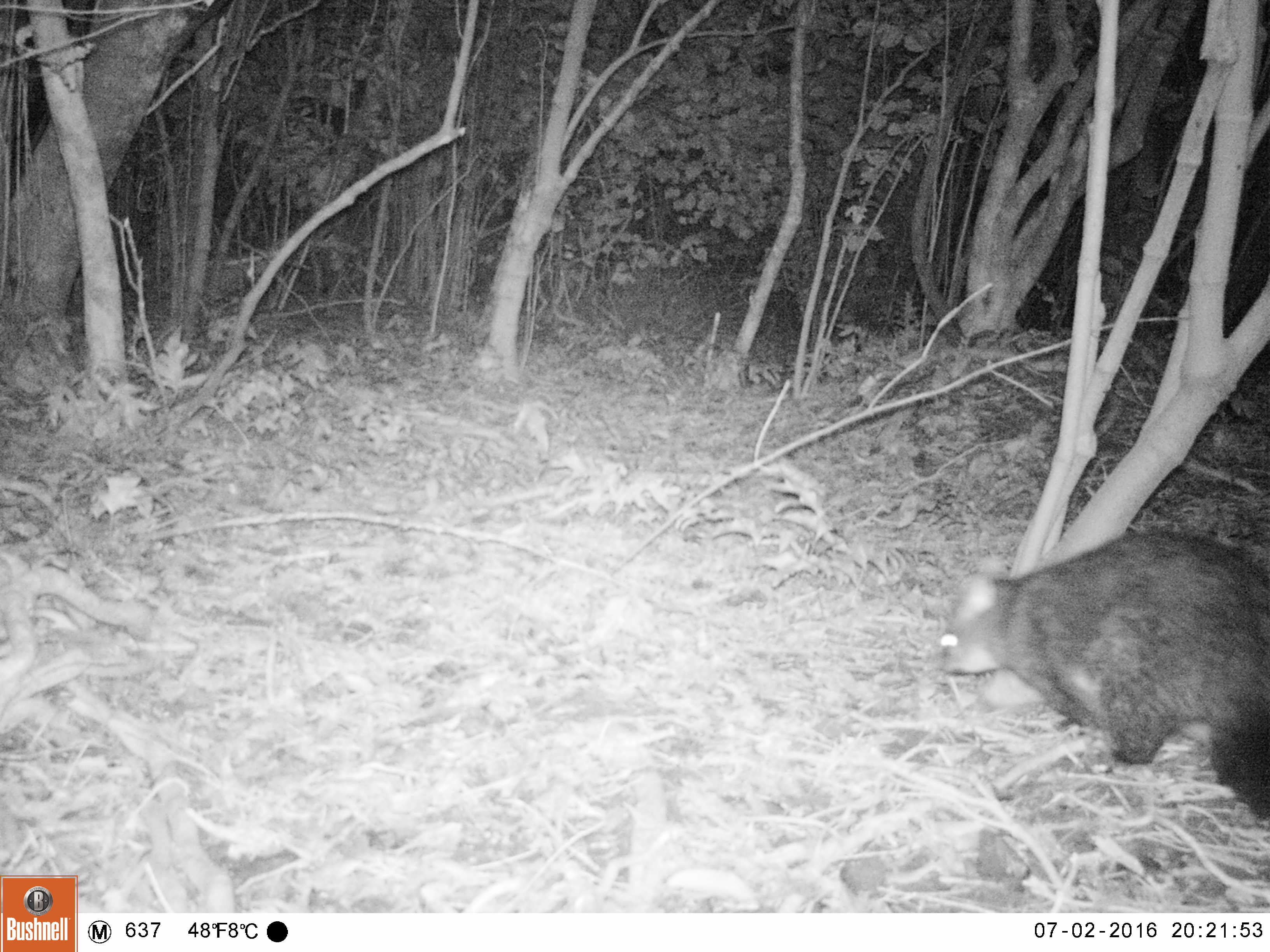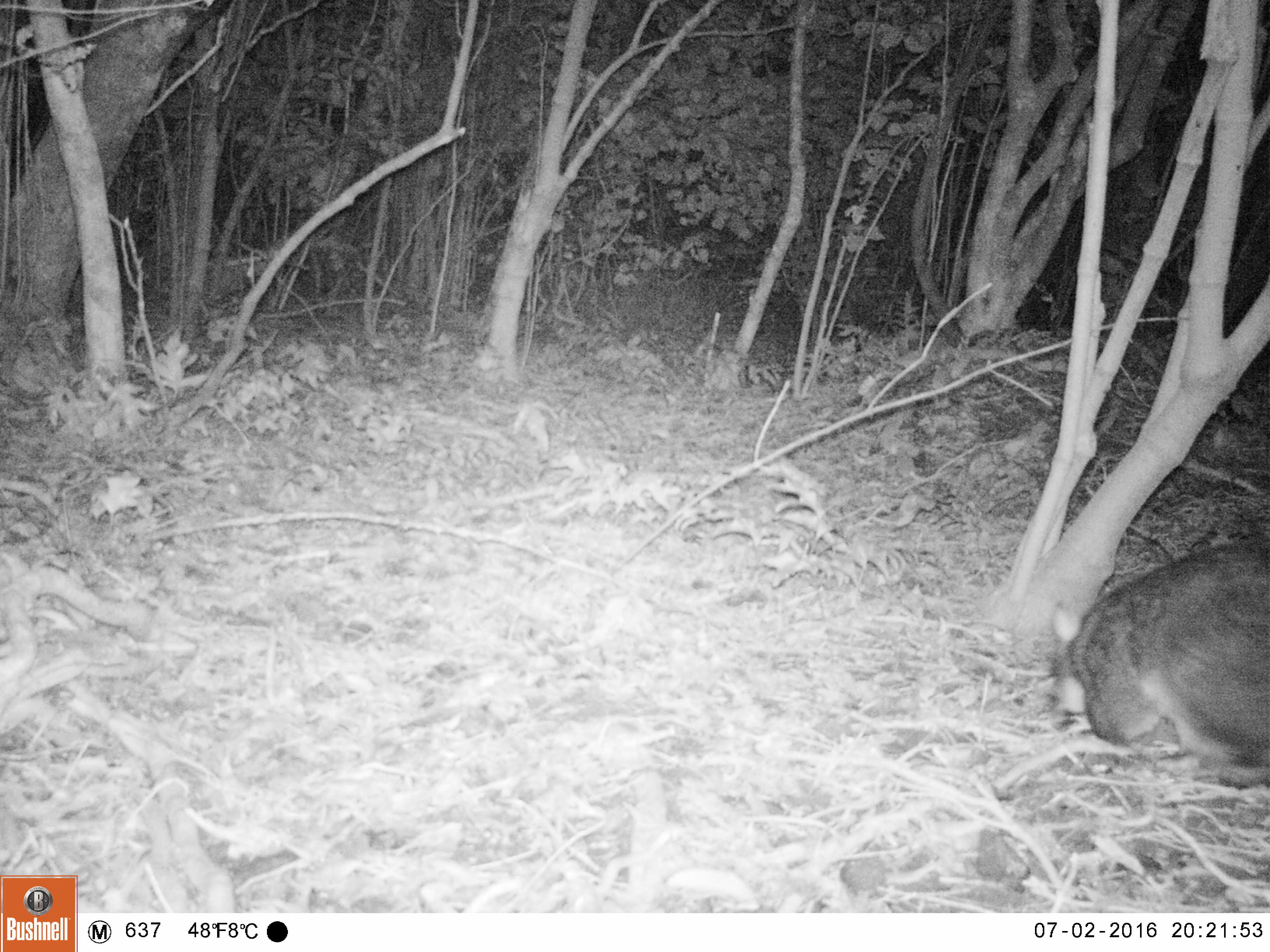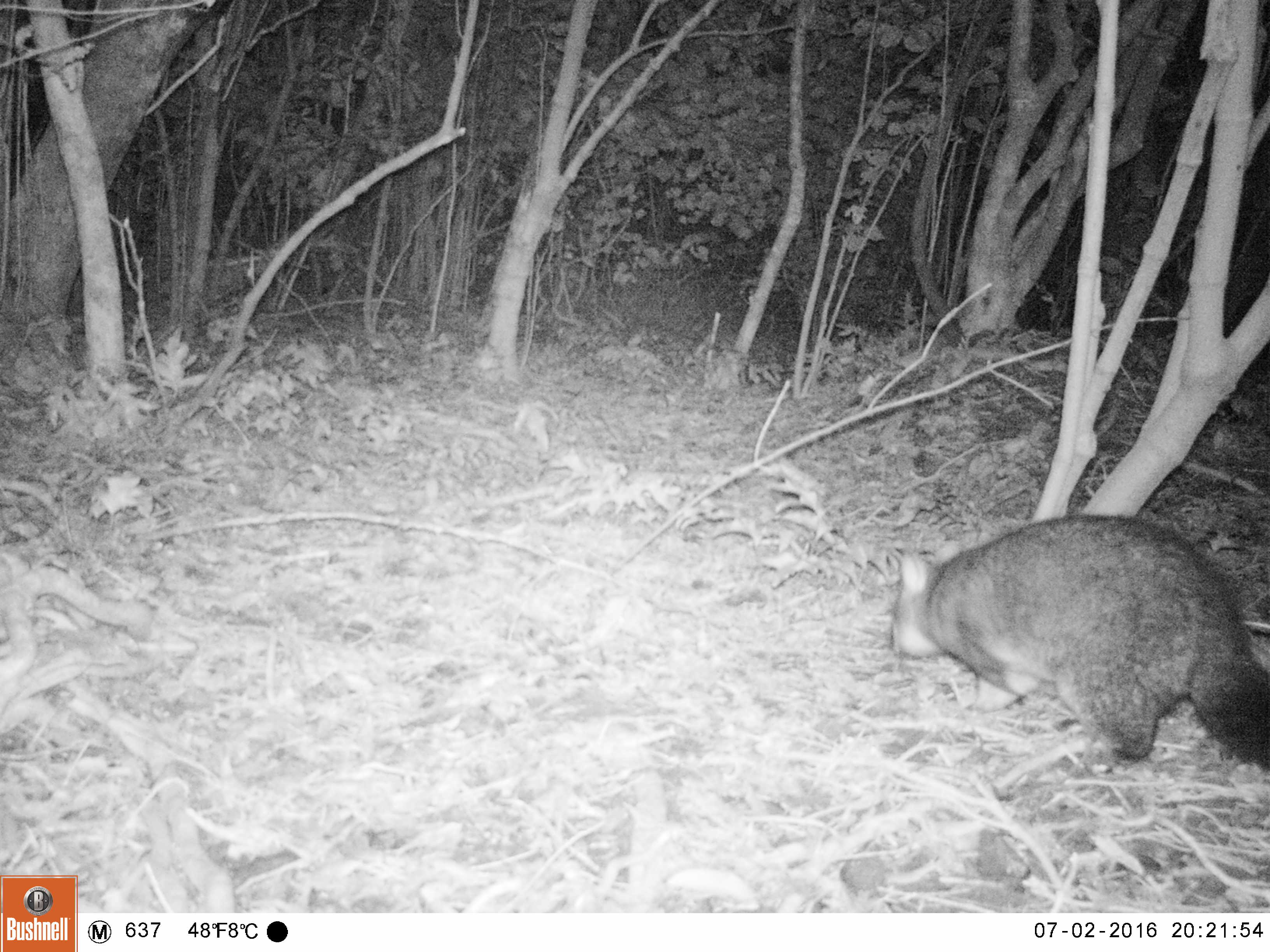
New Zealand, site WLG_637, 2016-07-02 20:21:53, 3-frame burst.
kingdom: Animalia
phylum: Chordata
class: Mammalia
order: Diprotodontia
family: Phalangeridae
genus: Trichosurus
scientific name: Trichosurus vulpecula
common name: common brushtail possum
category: possum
Possum (common brushtail possum) (Trichosurus vulpecula).